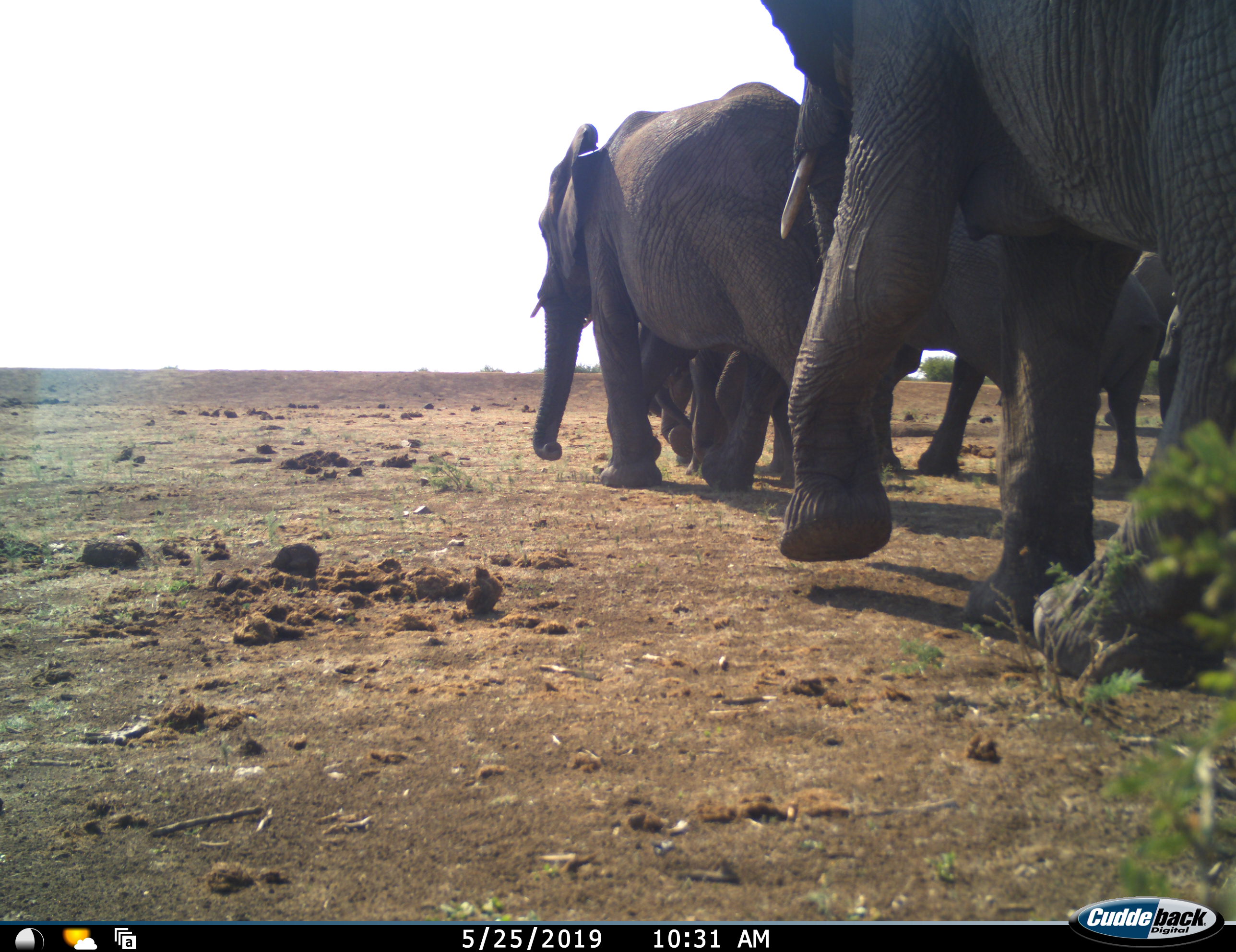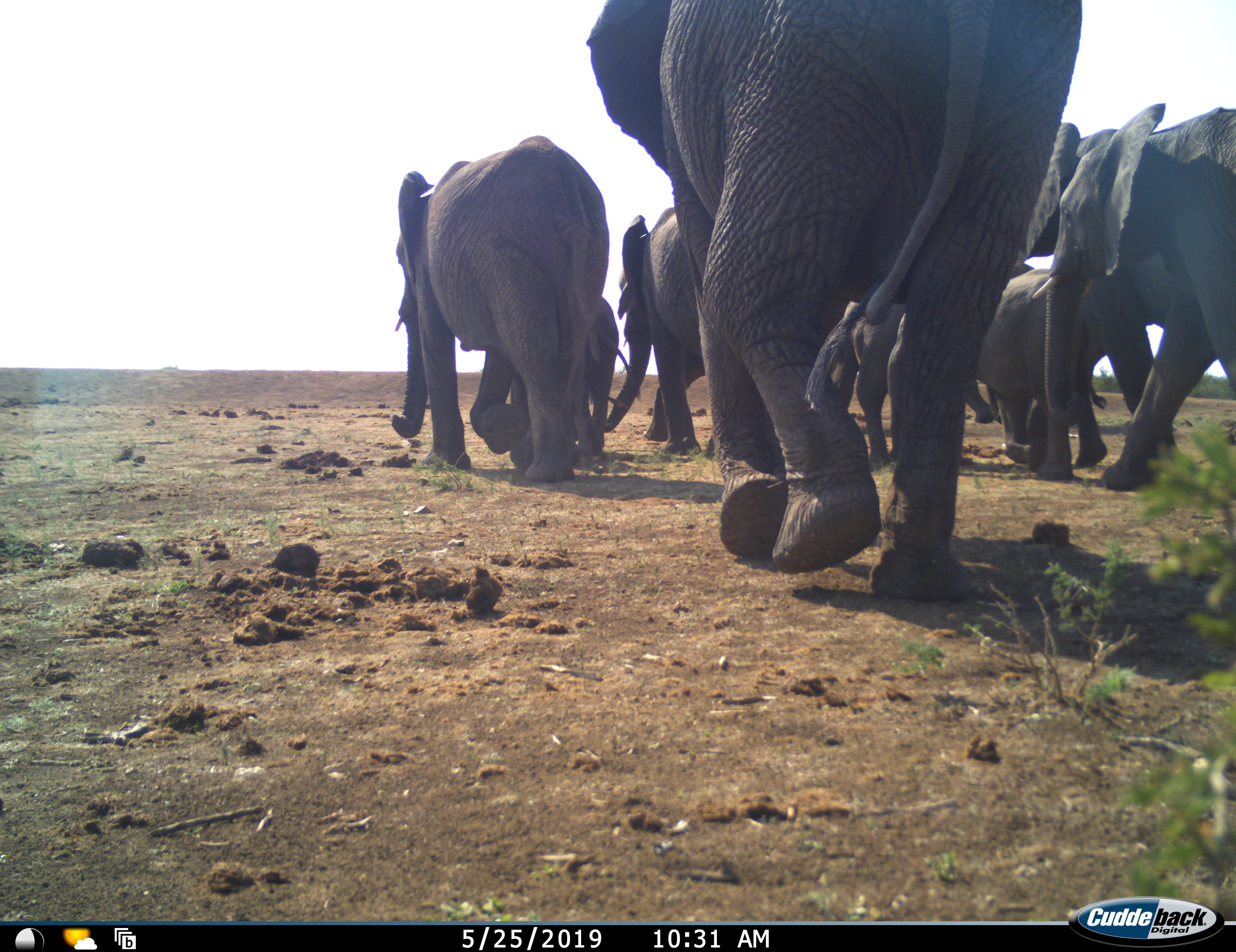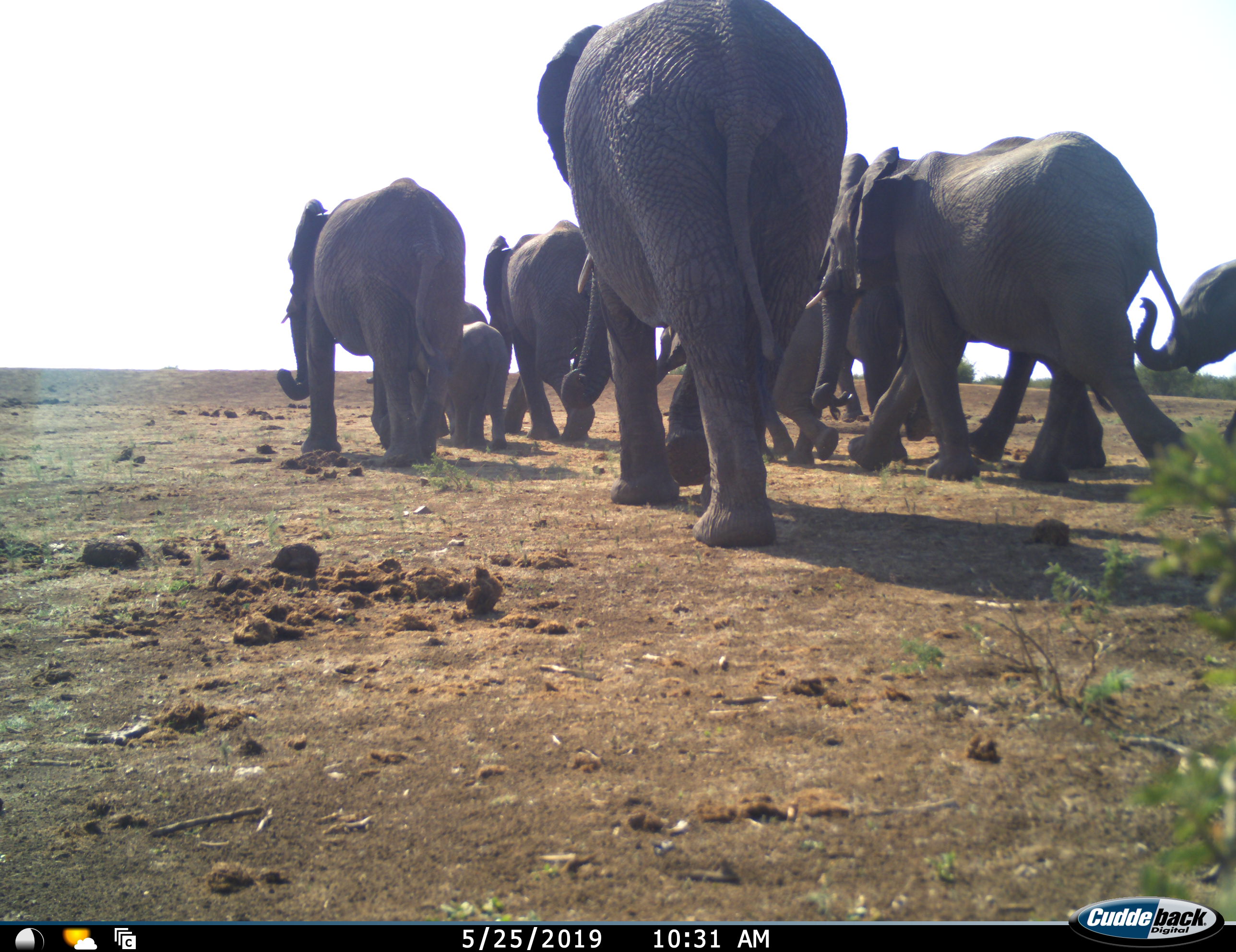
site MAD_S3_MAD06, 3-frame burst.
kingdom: Animalia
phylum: Chordata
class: Mammalia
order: Proboscidea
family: Elephantidae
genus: Loxodonta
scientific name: Loxodonta africana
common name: african bush elephant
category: elephant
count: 9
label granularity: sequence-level